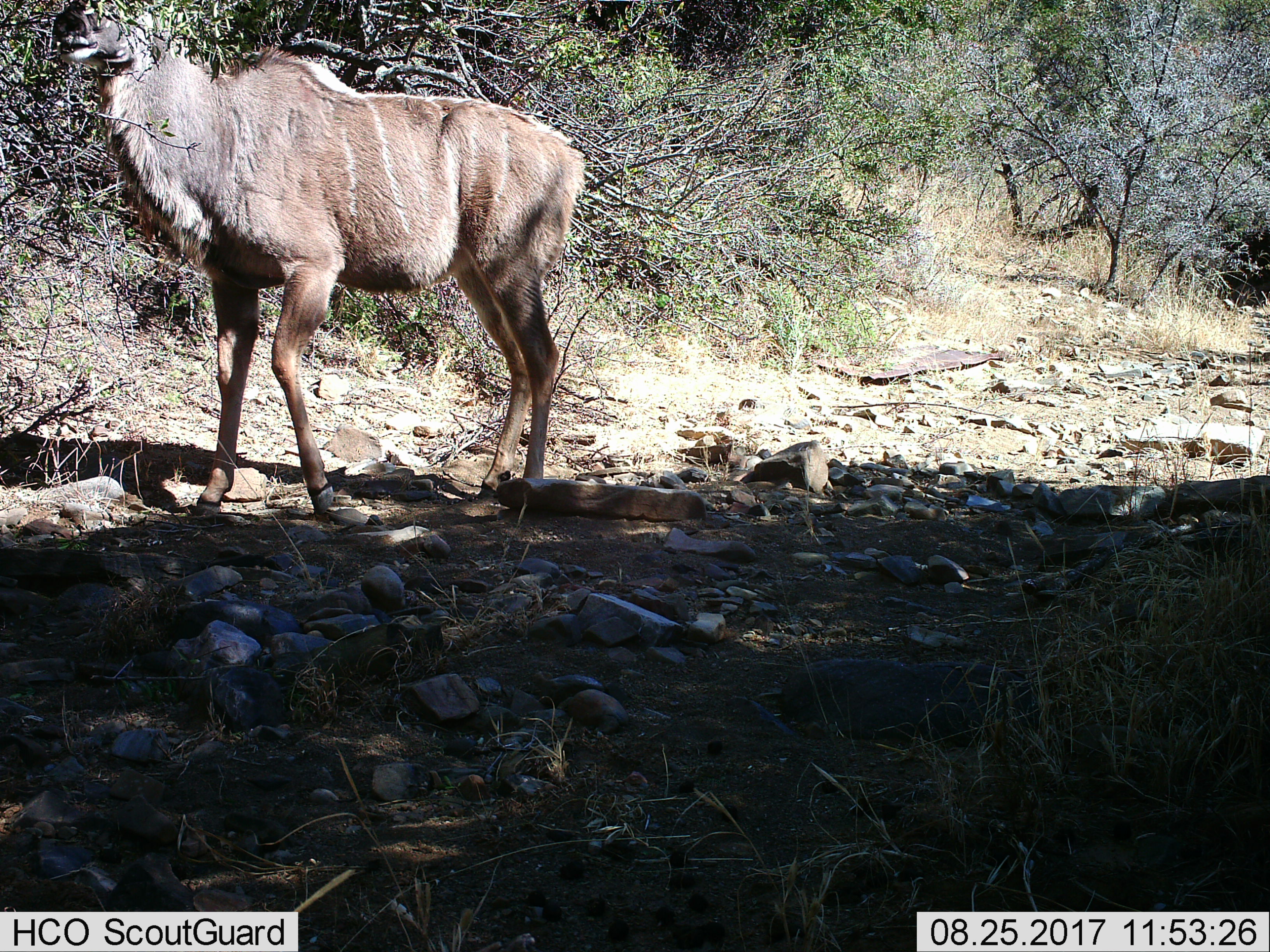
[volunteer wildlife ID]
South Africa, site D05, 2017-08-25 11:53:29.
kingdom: Animalia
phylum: Chordata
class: Mammalia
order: Artiodactyla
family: Bovidae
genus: Tragelaphus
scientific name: Tragelaphus oryx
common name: eland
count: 1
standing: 60%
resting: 0%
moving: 0%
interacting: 0%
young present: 0%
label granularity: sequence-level